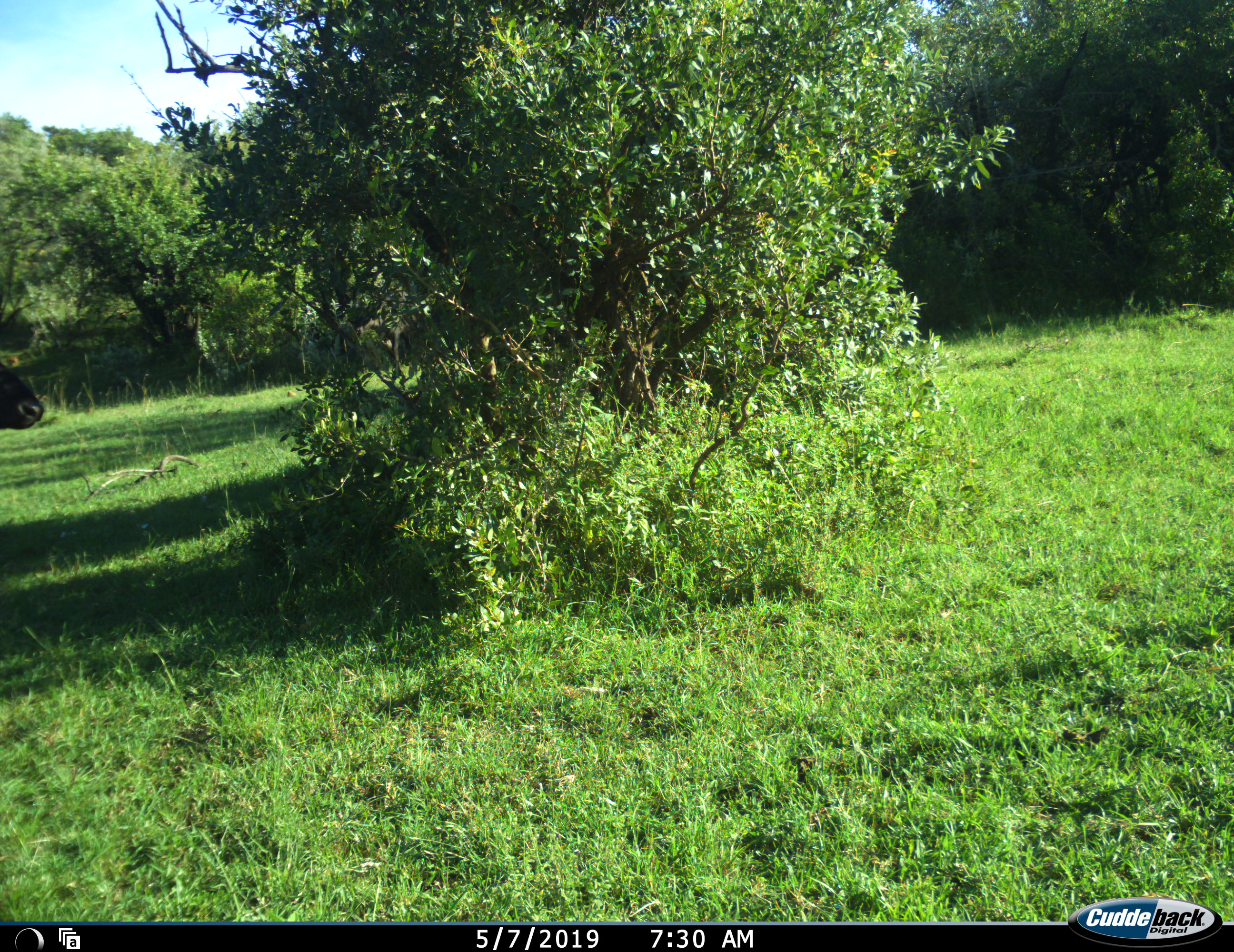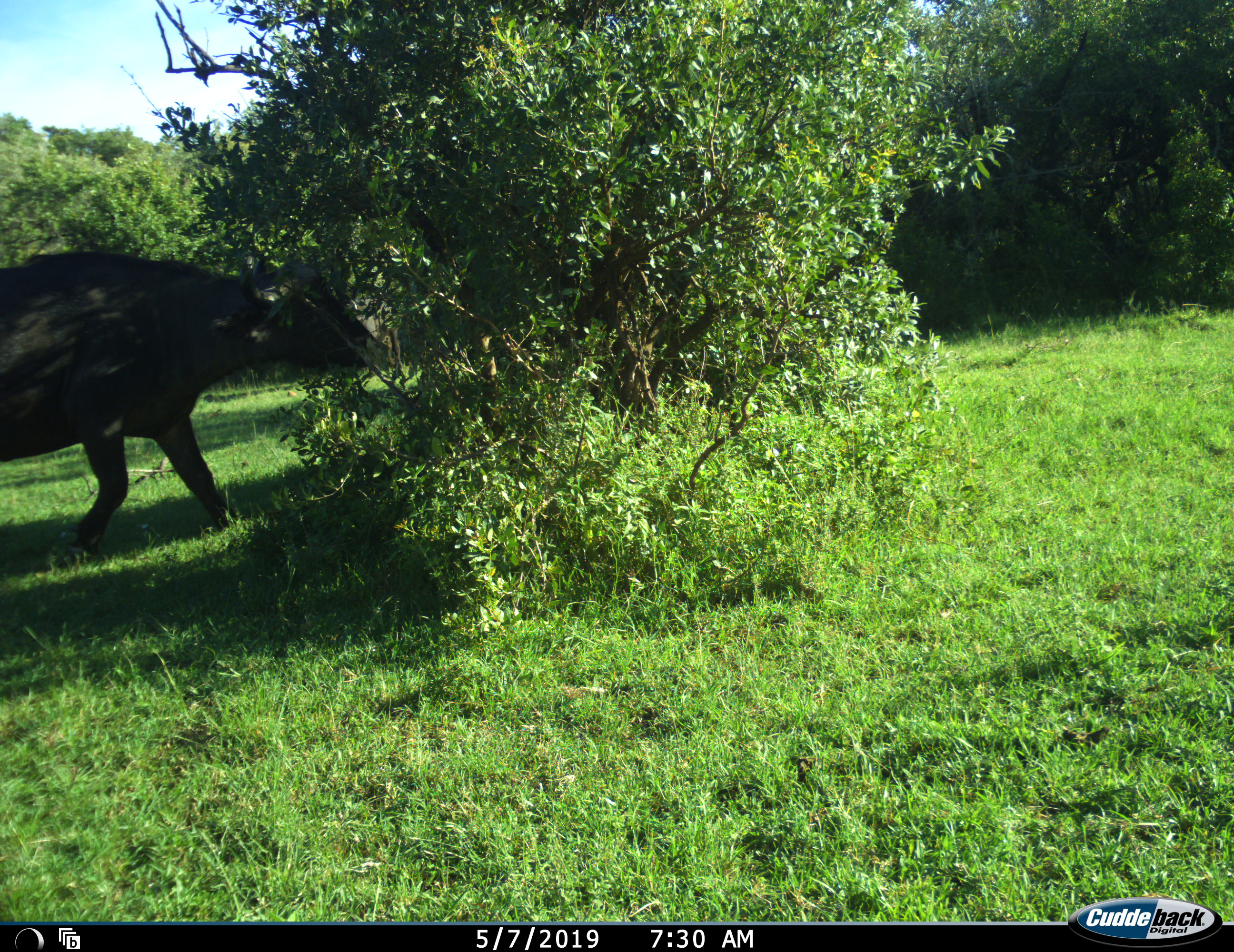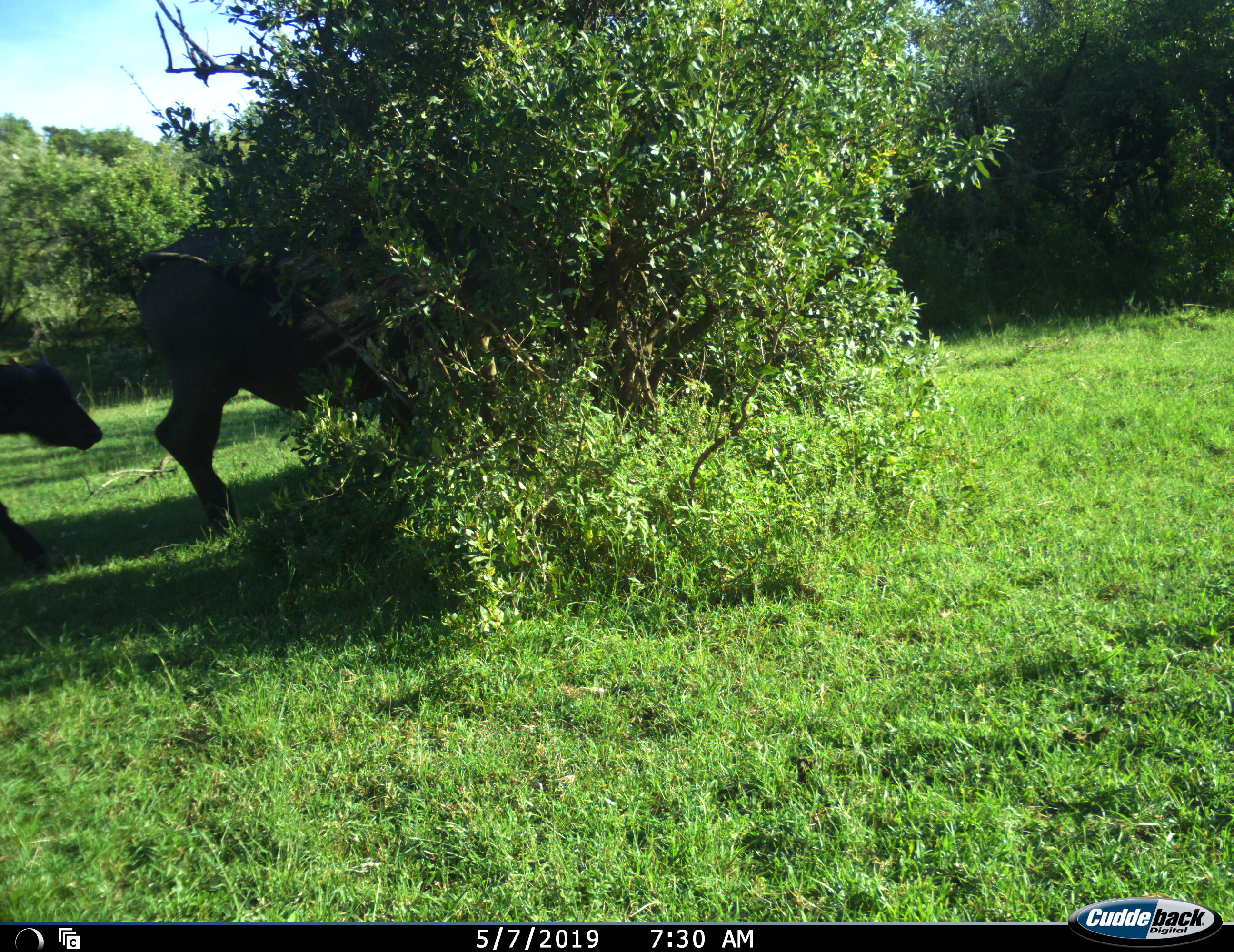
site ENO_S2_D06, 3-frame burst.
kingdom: Animalia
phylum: Chordata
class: Mammalia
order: Artiodactyla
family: Bovidae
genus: Syncerus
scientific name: Syncerus caffer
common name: african buffalo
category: buffalo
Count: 2.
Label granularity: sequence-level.